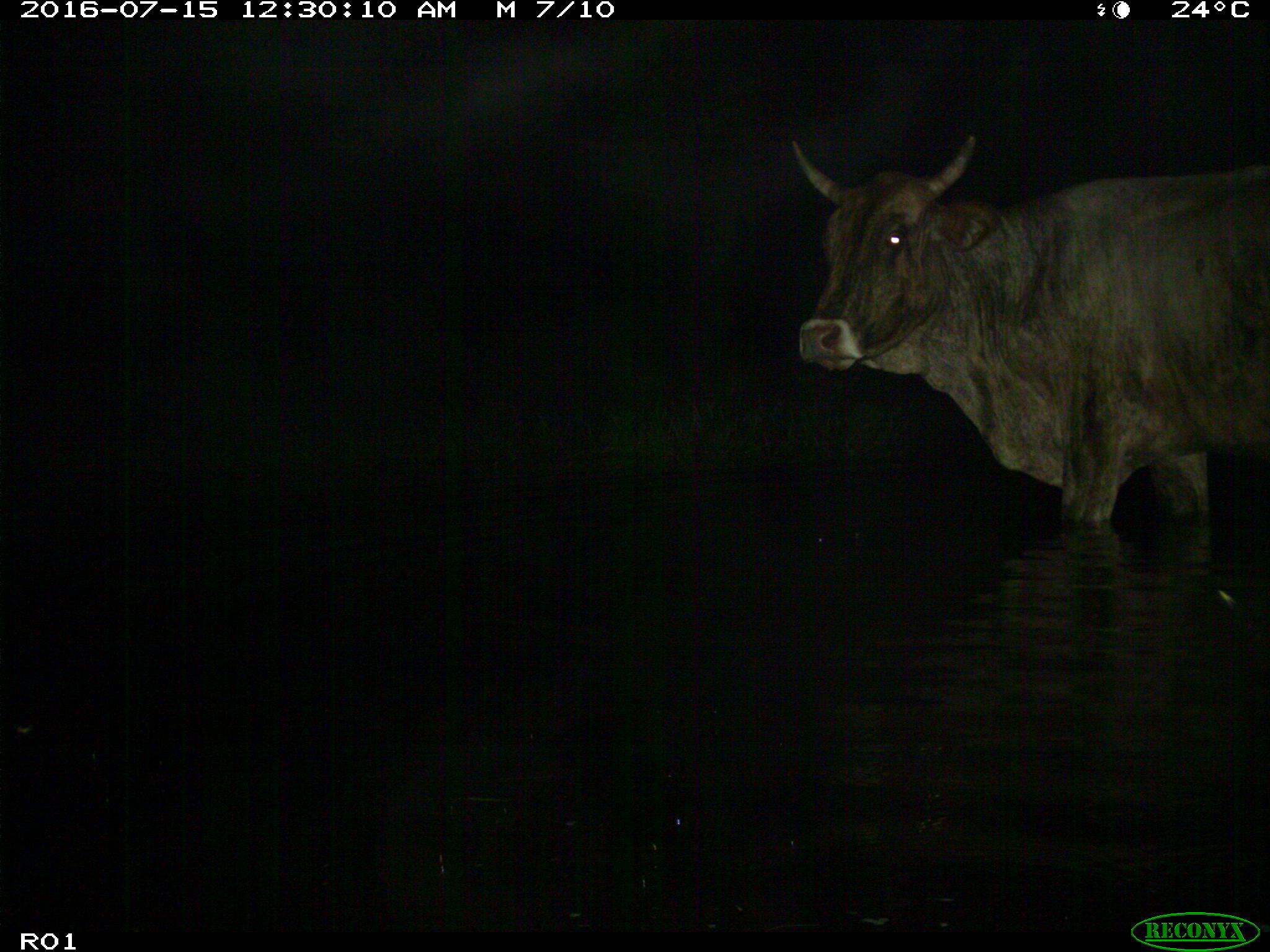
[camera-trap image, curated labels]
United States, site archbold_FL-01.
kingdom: Animalia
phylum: Chordata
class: Mammalia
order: Artiodactyla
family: Bovidae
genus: Bos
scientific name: Bos taurus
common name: domestic cow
Bos taurus (domestic cow).